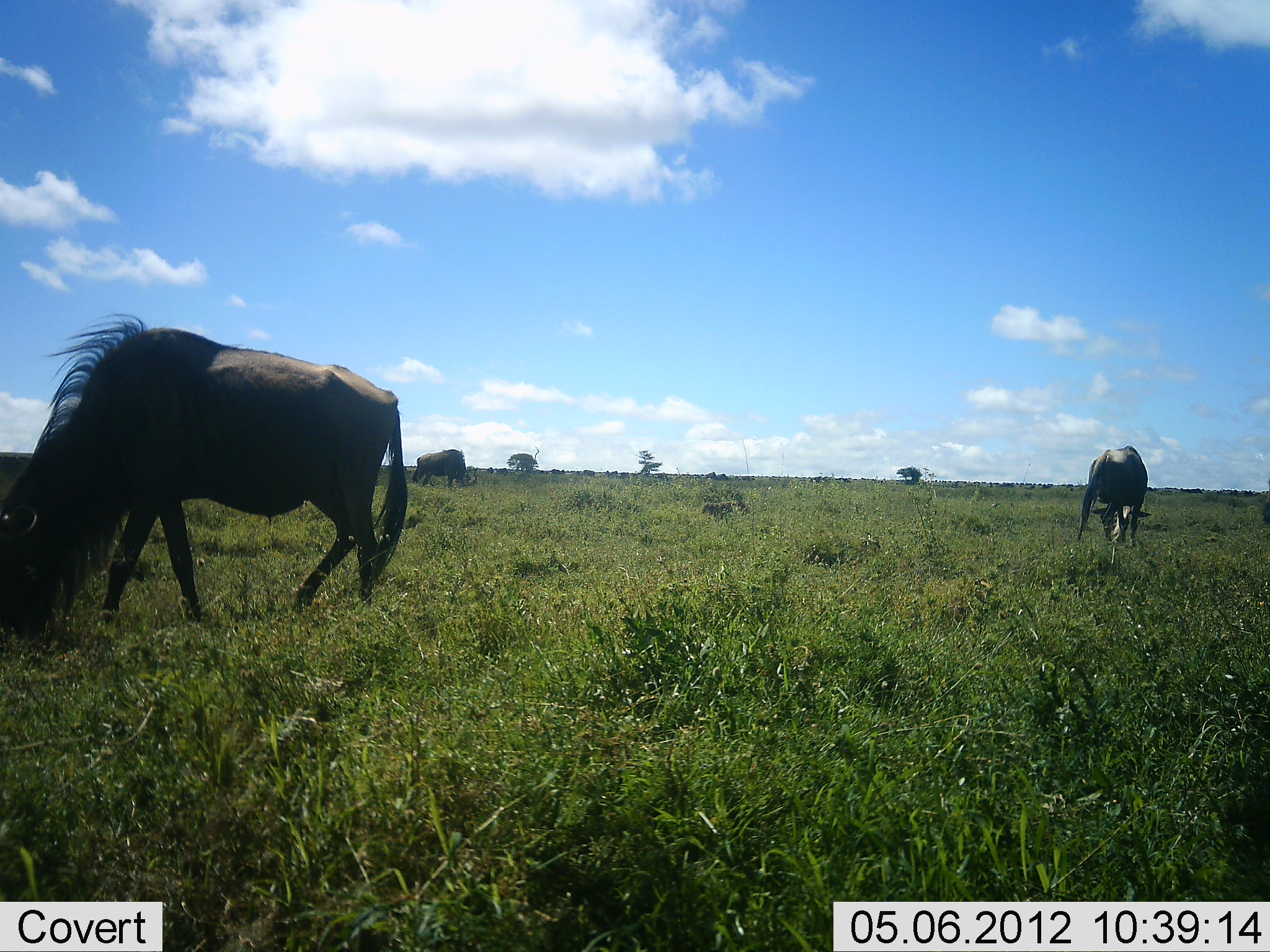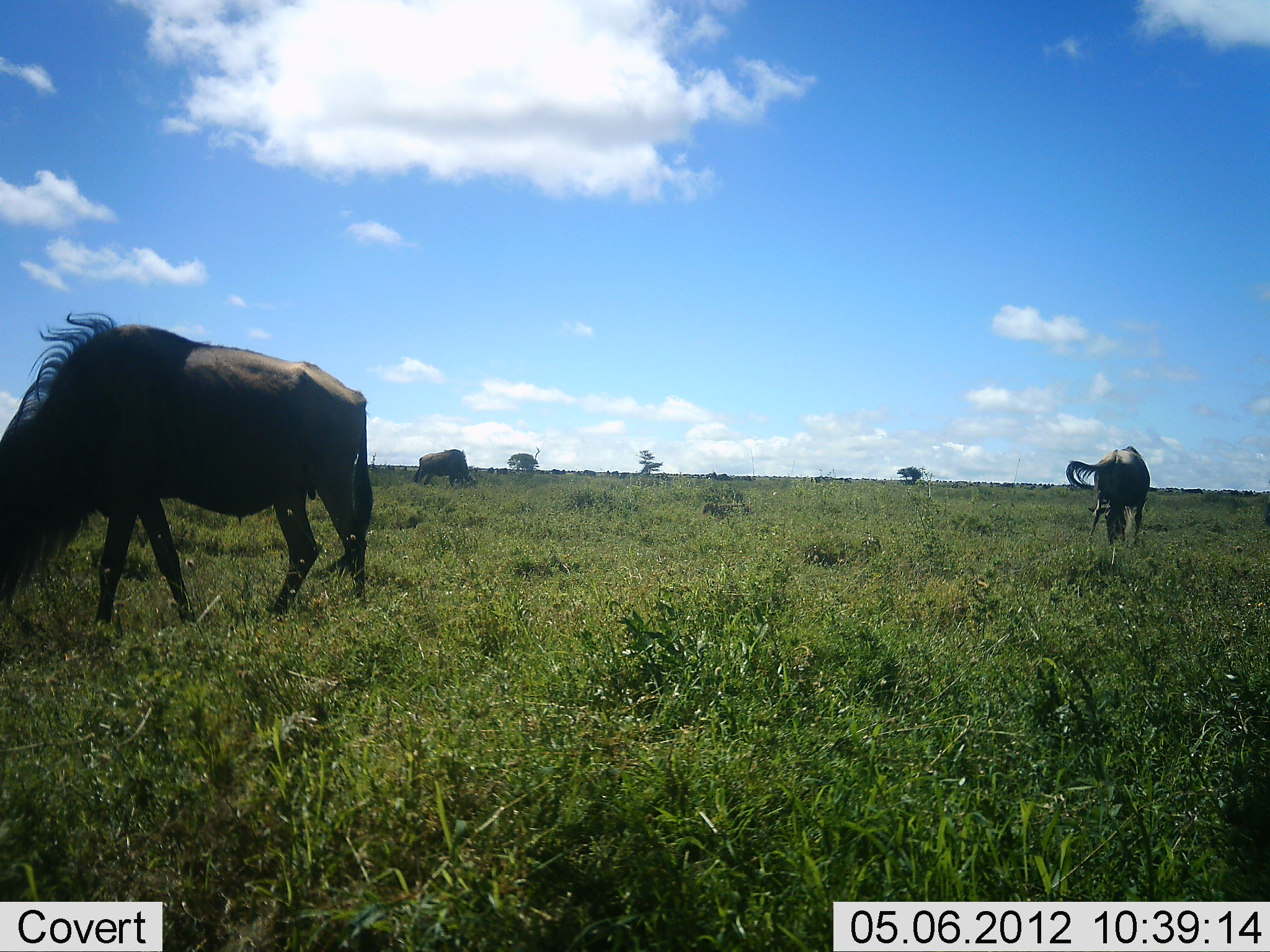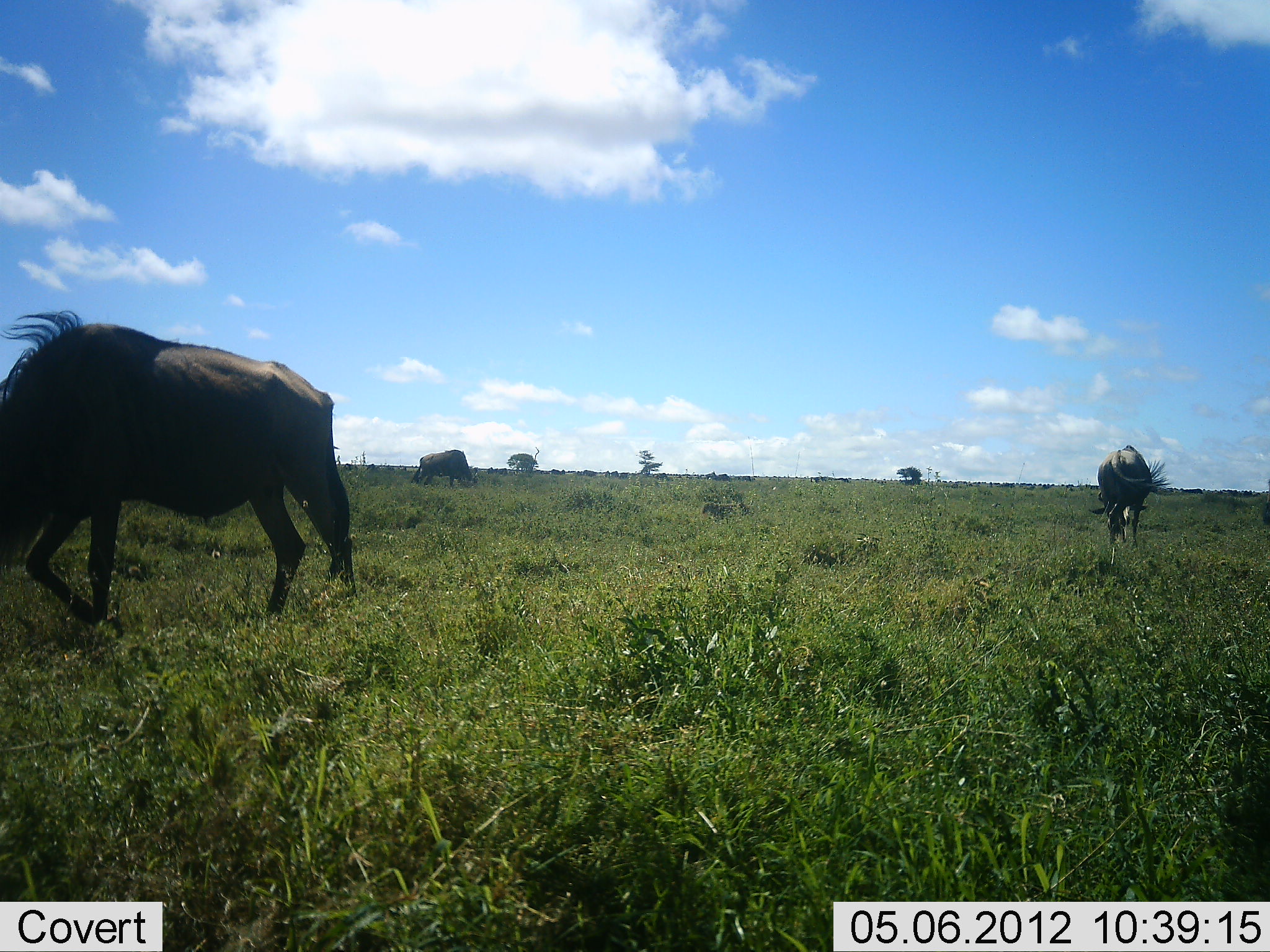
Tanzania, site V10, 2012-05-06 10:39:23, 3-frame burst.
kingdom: Animalia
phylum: Chordata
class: Mammalia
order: Artiodactyla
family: Bovidae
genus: Connochaetes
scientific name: Connochaetes taurinus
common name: blue wildebeest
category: wildebeest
Wildebeest (blue wildebeest) (Connochaetes taurinus), count 3. Behavior (volunteer vote fractions): standing 10%, resting 0%, moving 20%, interacting 0%. Young present (vote fraction): 0%. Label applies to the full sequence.